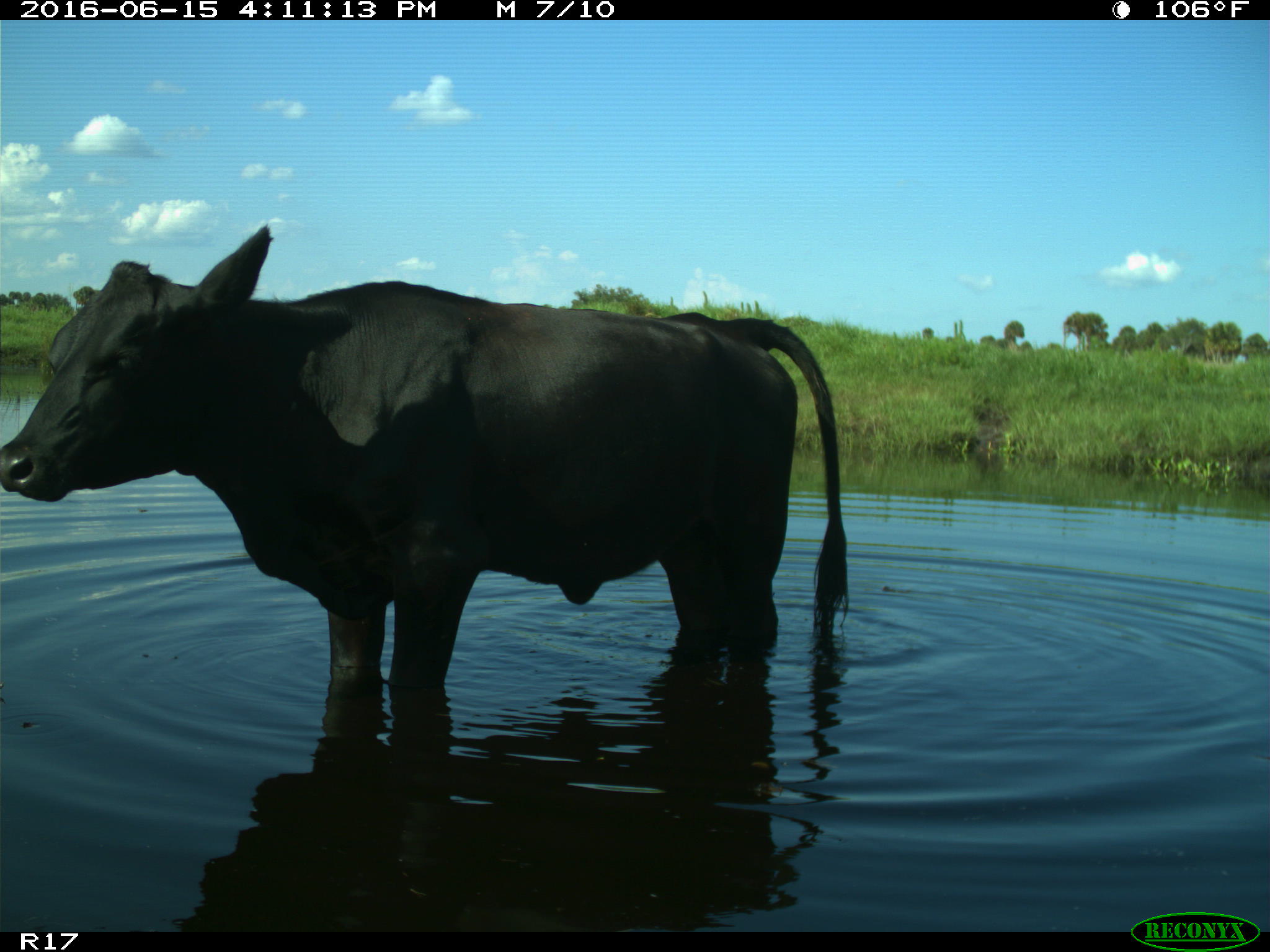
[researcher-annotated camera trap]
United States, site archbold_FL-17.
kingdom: Animalia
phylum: Chordata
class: Mammalia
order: Artiodactyla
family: Bovidae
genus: Bos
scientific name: Bos taurus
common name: domestic cow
Bos taurus (domestic cow).